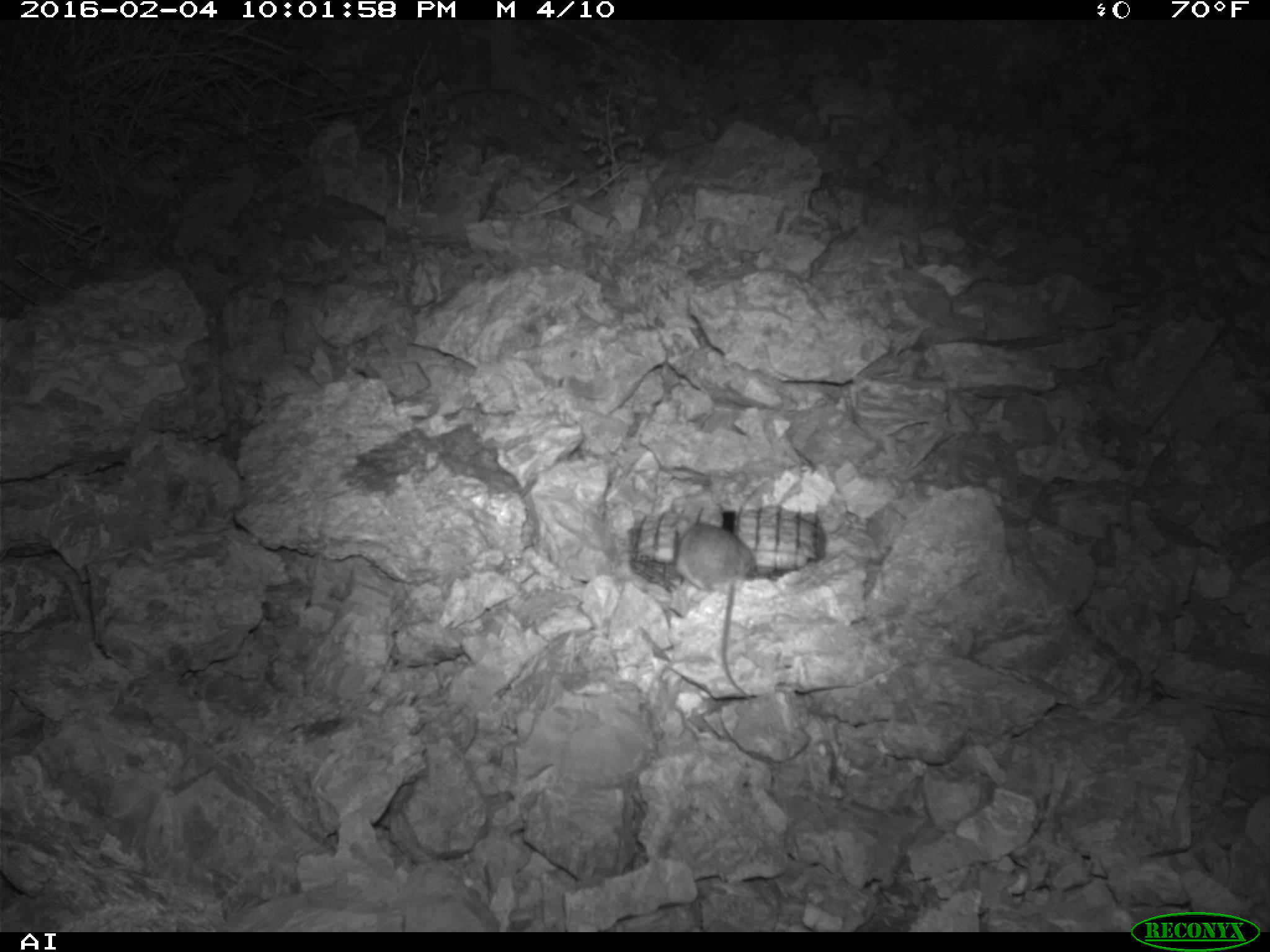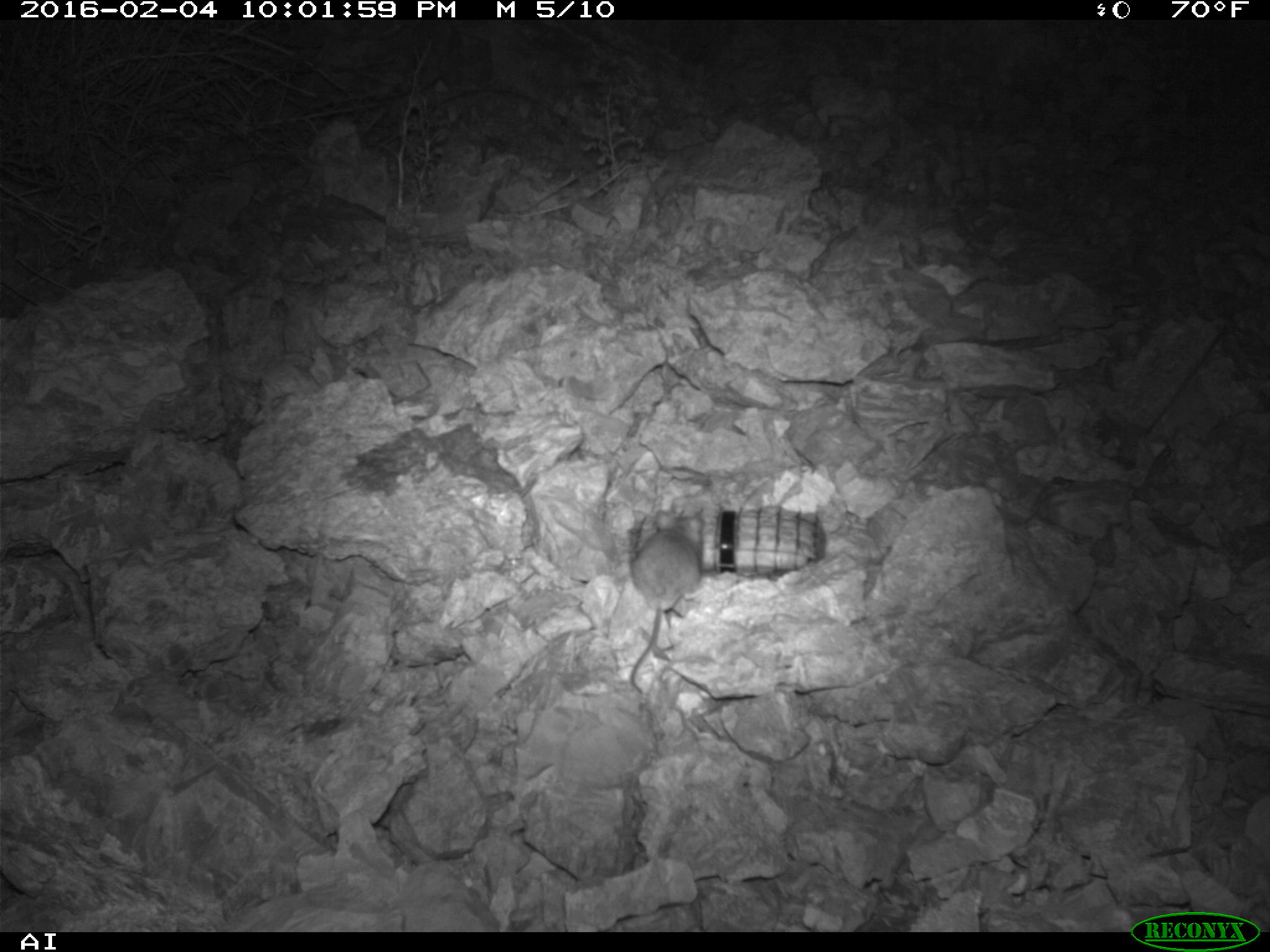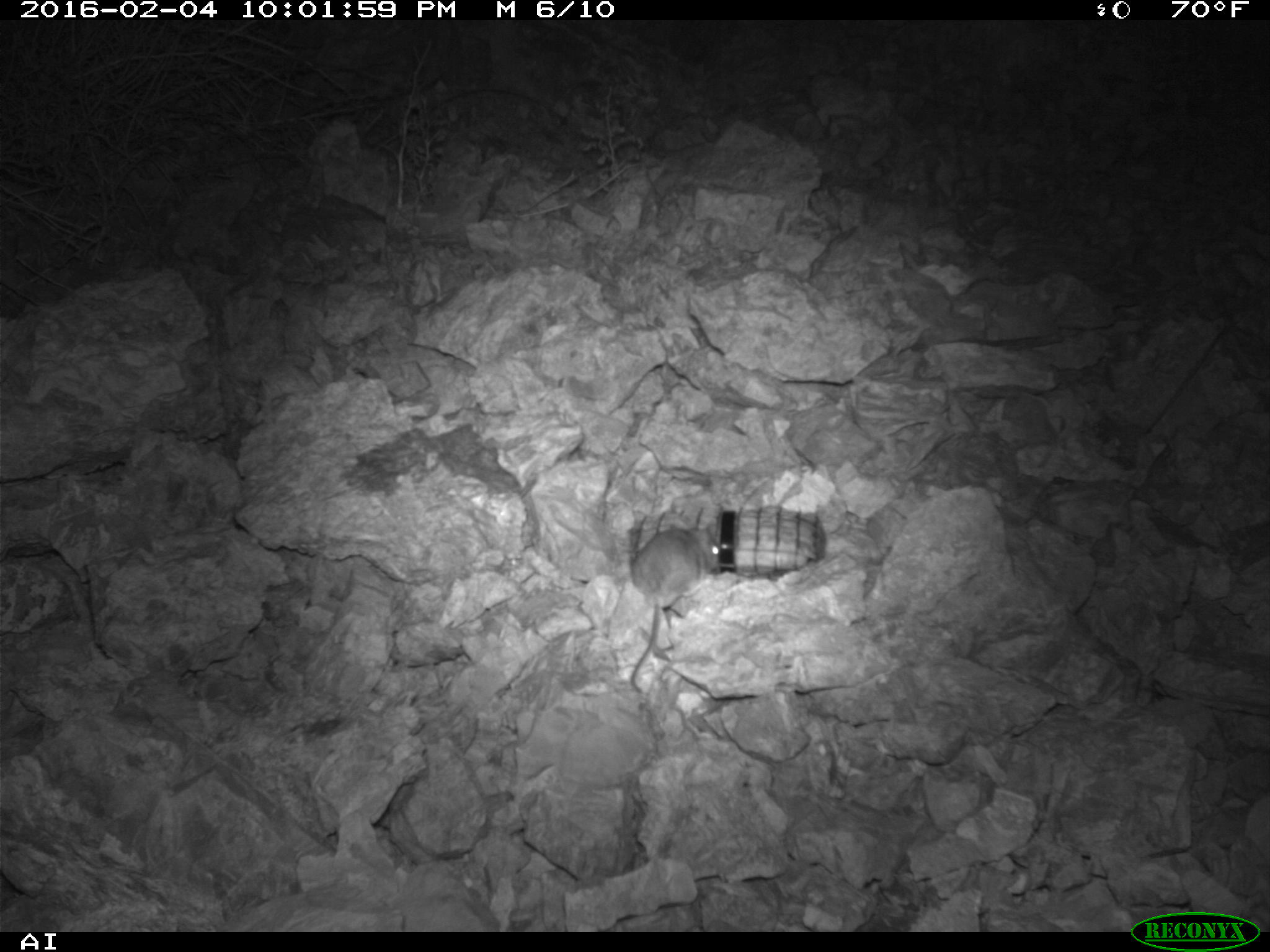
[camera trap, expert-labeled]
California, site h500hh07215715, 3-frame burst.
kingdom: Animalia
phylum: Chordata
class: Mammalia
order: Rodentia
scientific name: Rodentia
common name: rodent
Rodent (Rodentia).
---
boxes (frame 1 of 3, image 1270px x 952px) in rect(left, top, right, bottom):
rodent: rect(675, 521, 755, 698)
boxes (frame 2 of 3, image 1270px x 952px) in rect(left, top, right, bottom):
rodent: rect(628, 511, 702, 697)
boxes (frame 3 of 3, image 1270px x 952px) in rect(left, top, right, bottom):
rodent: rect(628, 525, 730, 693)